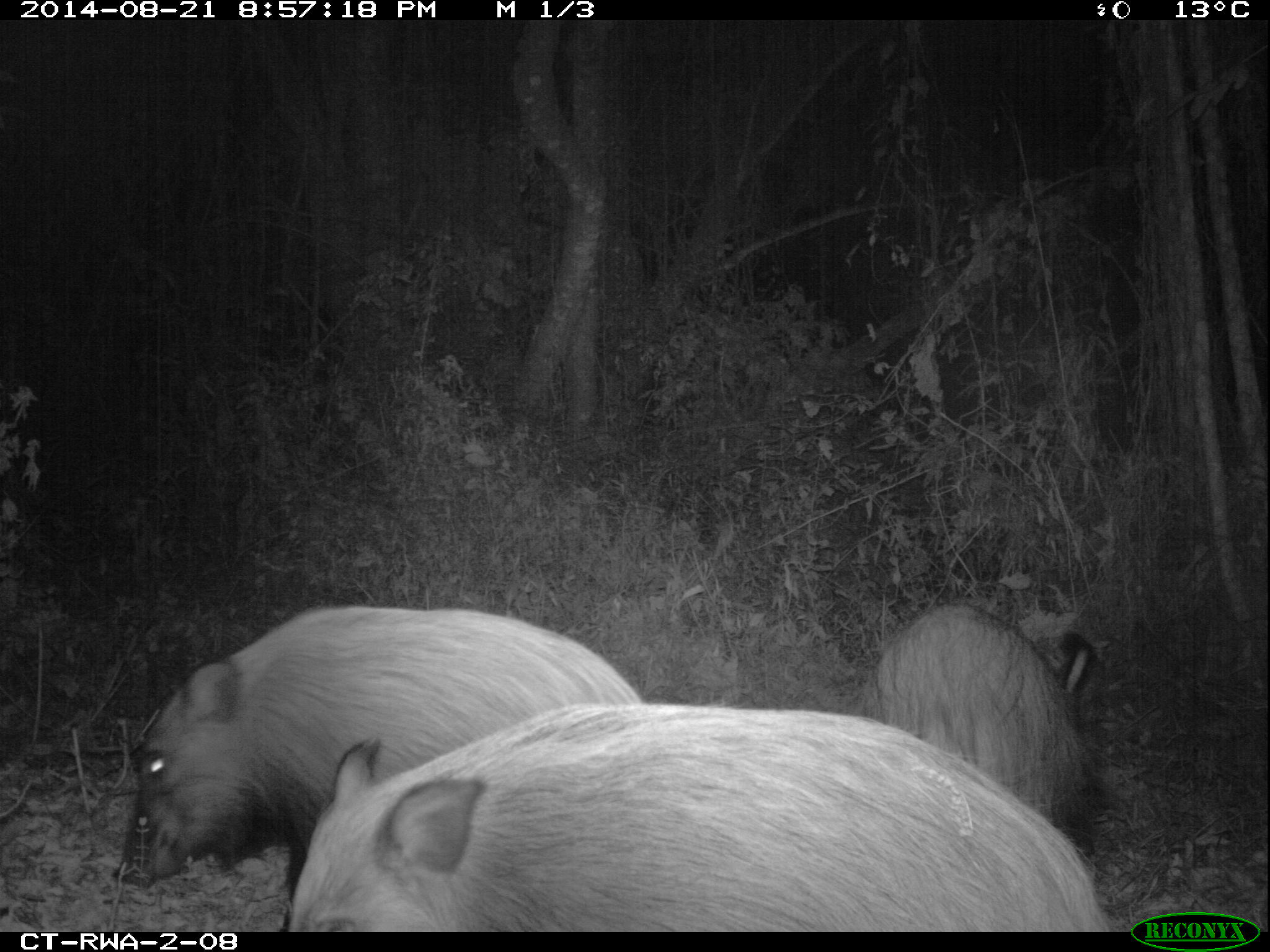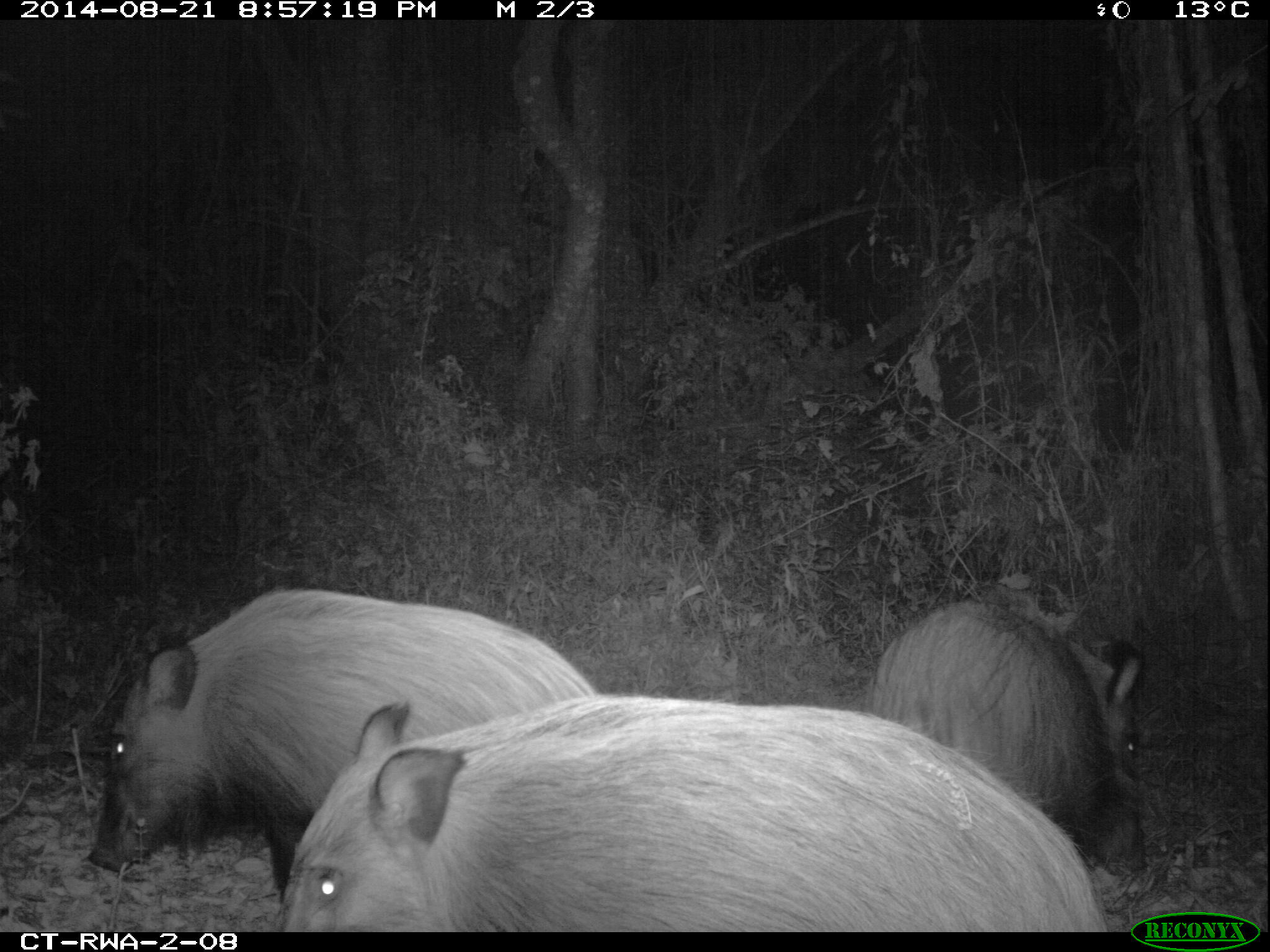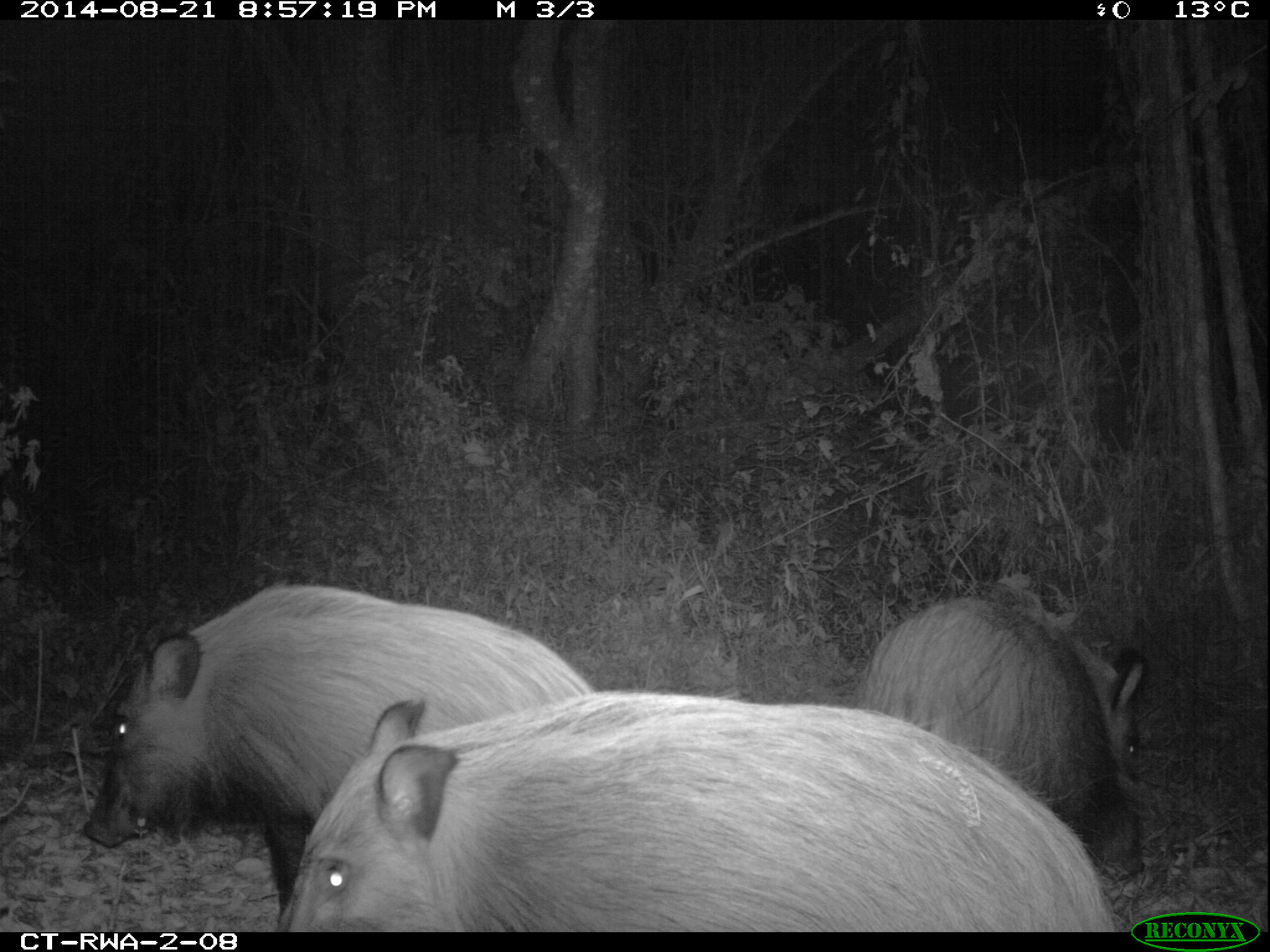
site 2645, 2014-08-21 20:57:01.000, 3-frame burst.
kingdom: Animalia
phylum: Chordata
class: Mammalia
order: Artiodactyla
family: Suidae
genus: Potamochoerus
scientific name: Potamochoerus larvatus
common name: bushpig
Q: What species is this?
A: Potamochoerus larvatus (bushpig).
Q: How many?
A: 8.